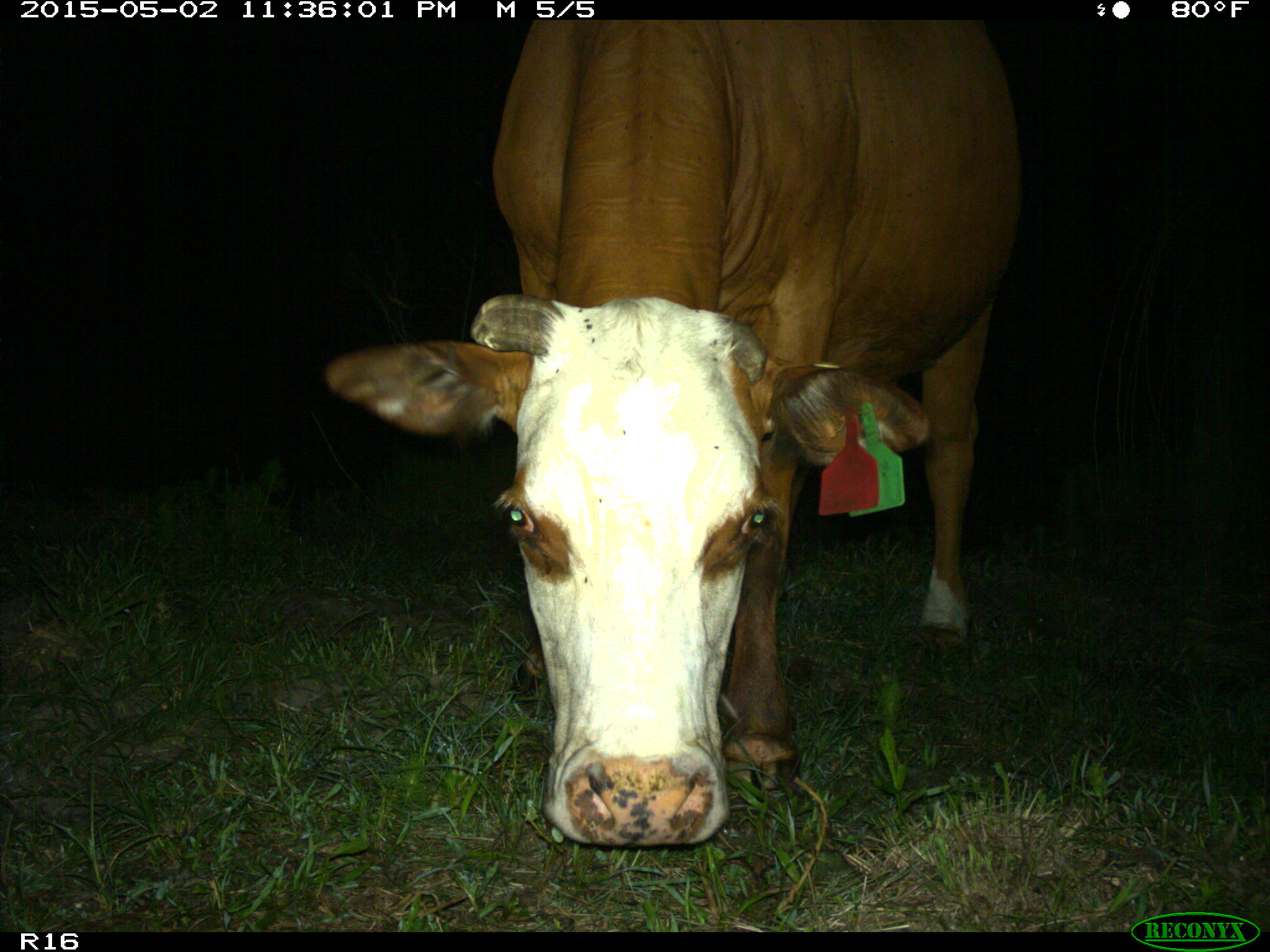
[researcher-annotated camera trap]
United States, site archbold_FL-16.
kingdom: Animalia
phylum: Chordata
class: Mammalia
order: Artiodactyla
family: Bovidae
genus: Bos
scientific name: Bos taurus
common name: domestic cow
Bos taurus (domestic cow).